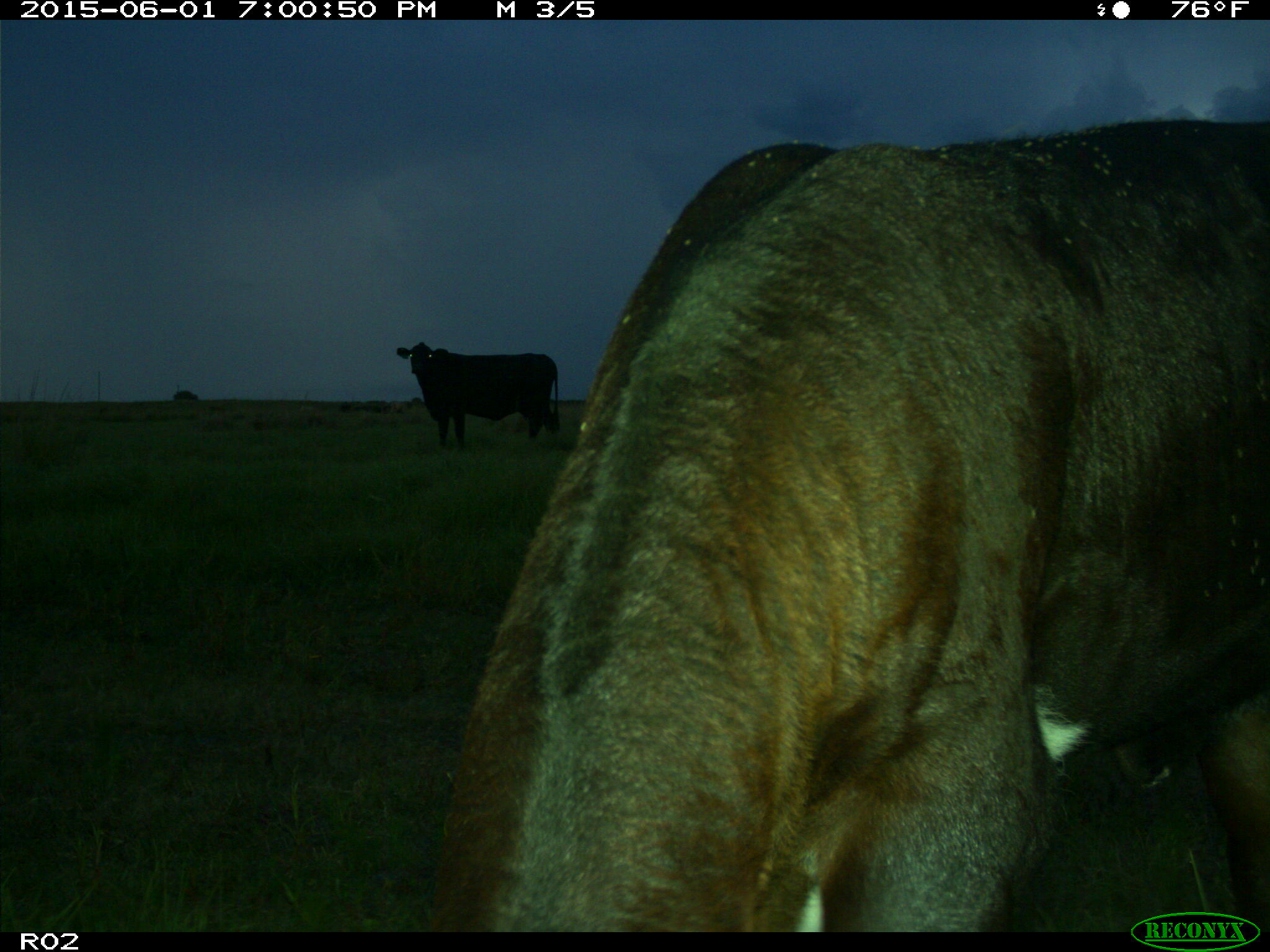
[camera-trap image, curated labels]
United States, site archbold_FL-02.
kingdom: Animalia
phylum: Chordata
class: Mammalia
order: Artiodactyla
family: Bovidae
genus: Bos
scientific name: Bos taurus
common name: domestic cow